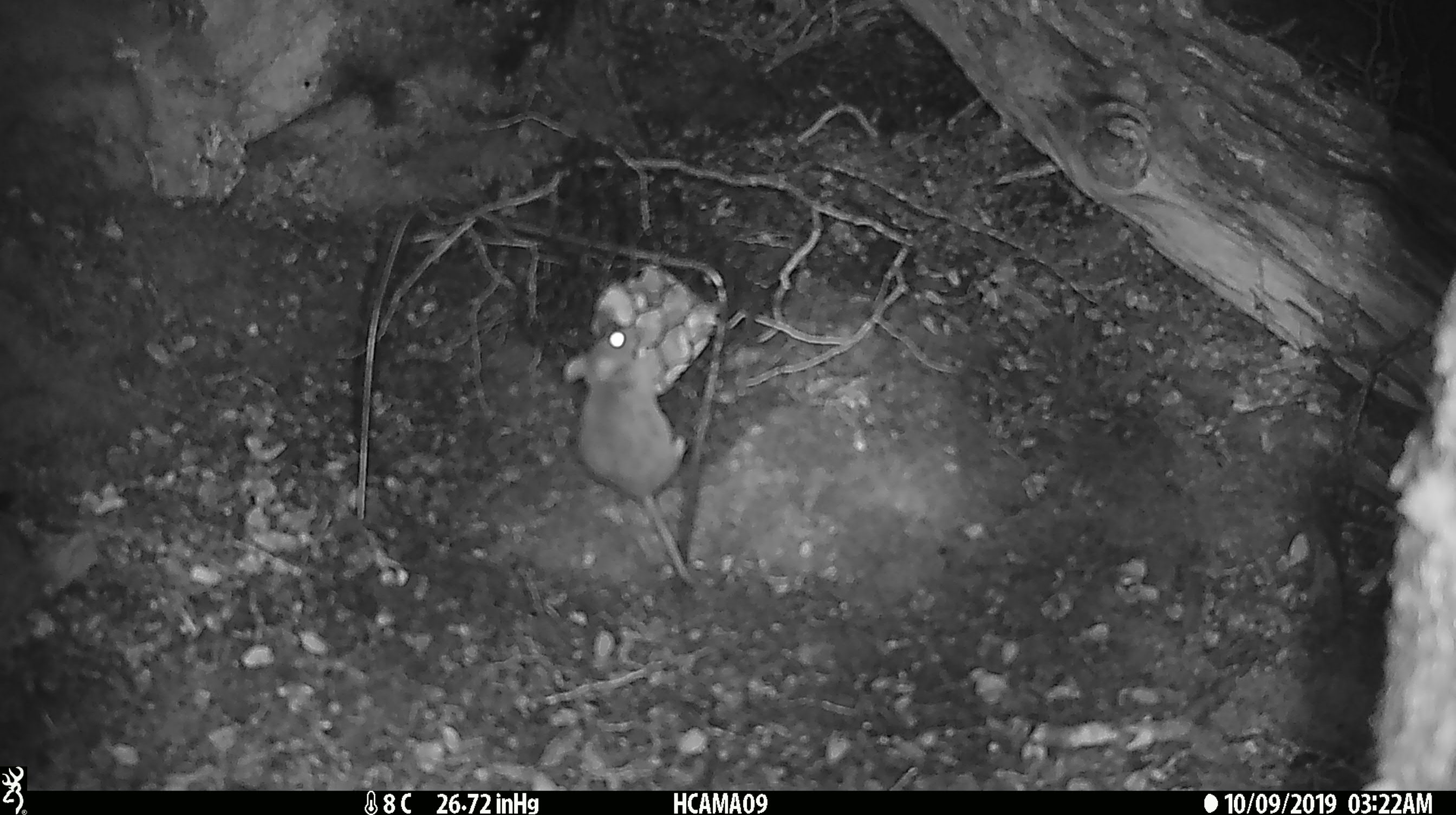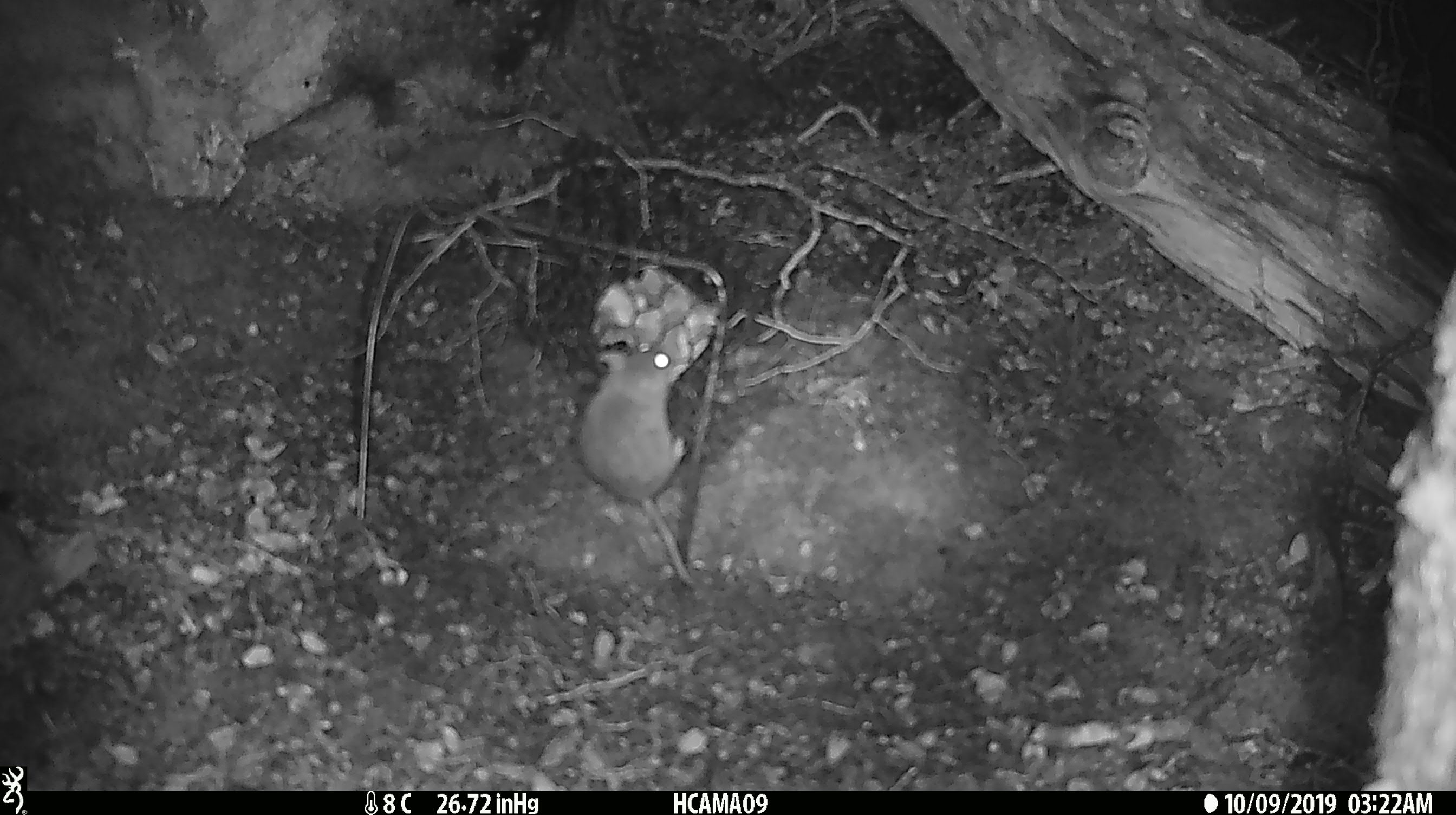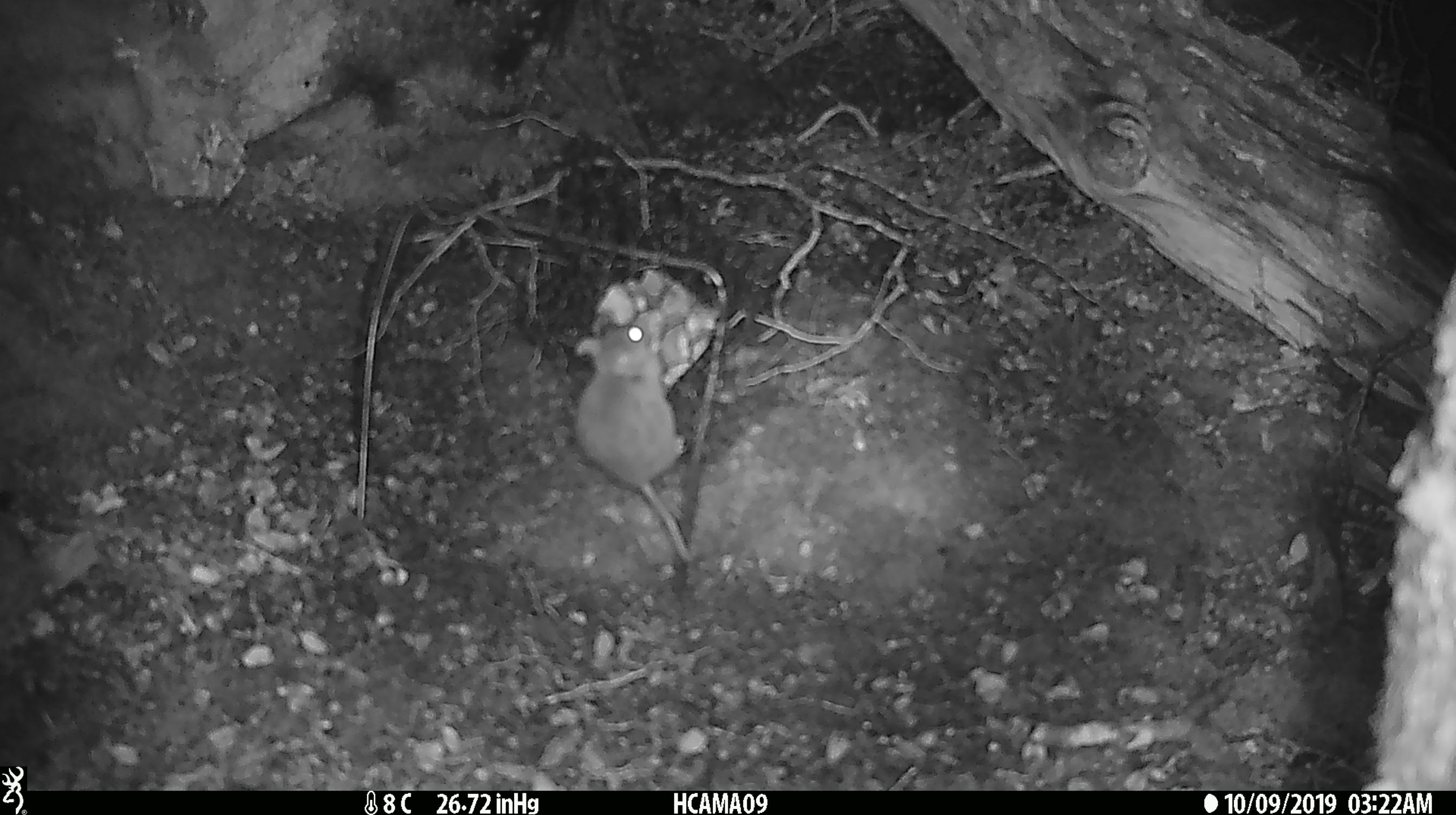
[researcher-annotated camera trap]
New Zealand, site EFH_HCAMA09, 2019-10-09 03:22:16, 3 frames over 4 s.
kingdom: Animalia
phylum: Chordata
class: Mammalia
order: Rodentia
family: Muridae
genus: Mus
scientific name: Mus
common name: mouse